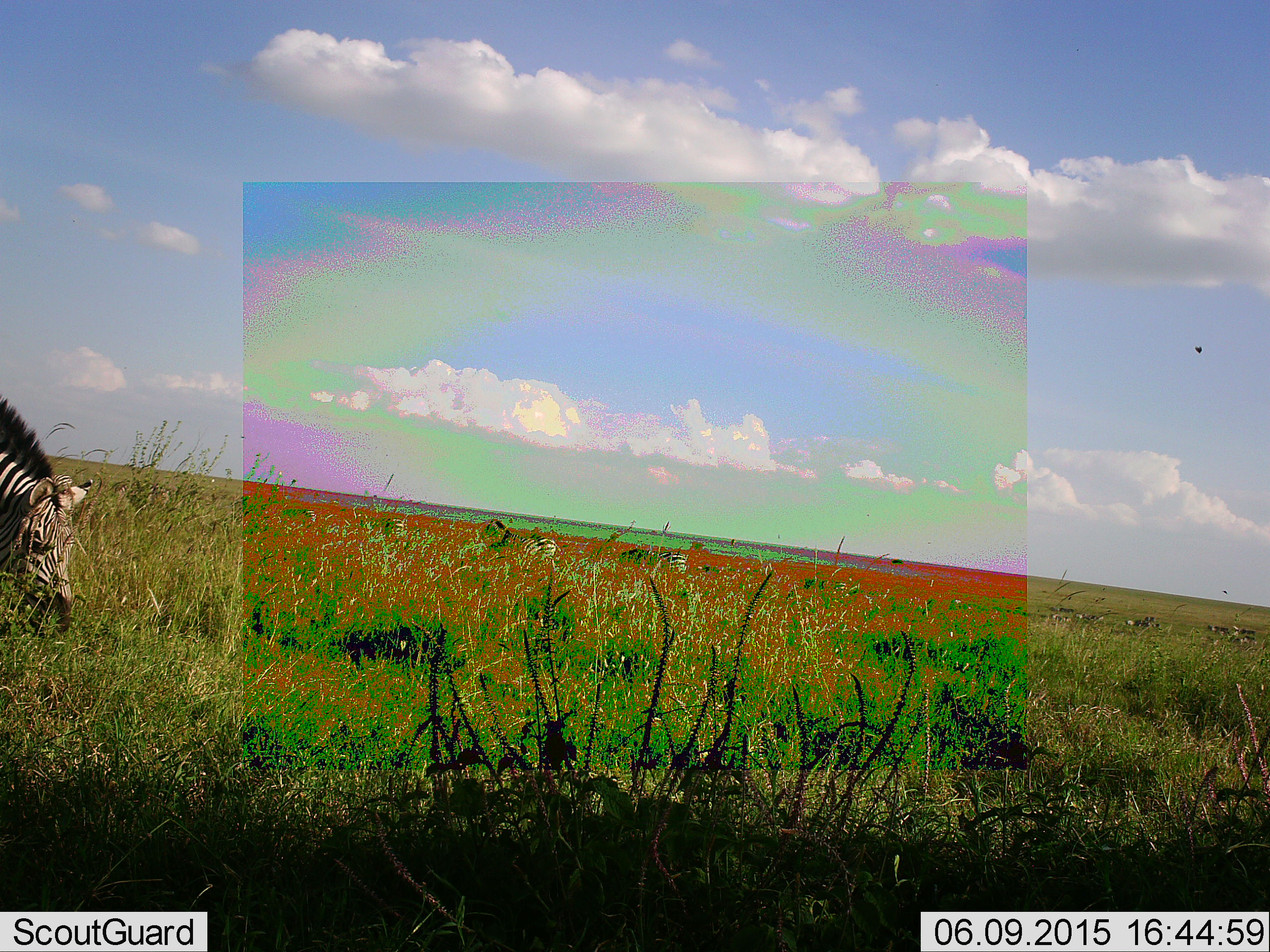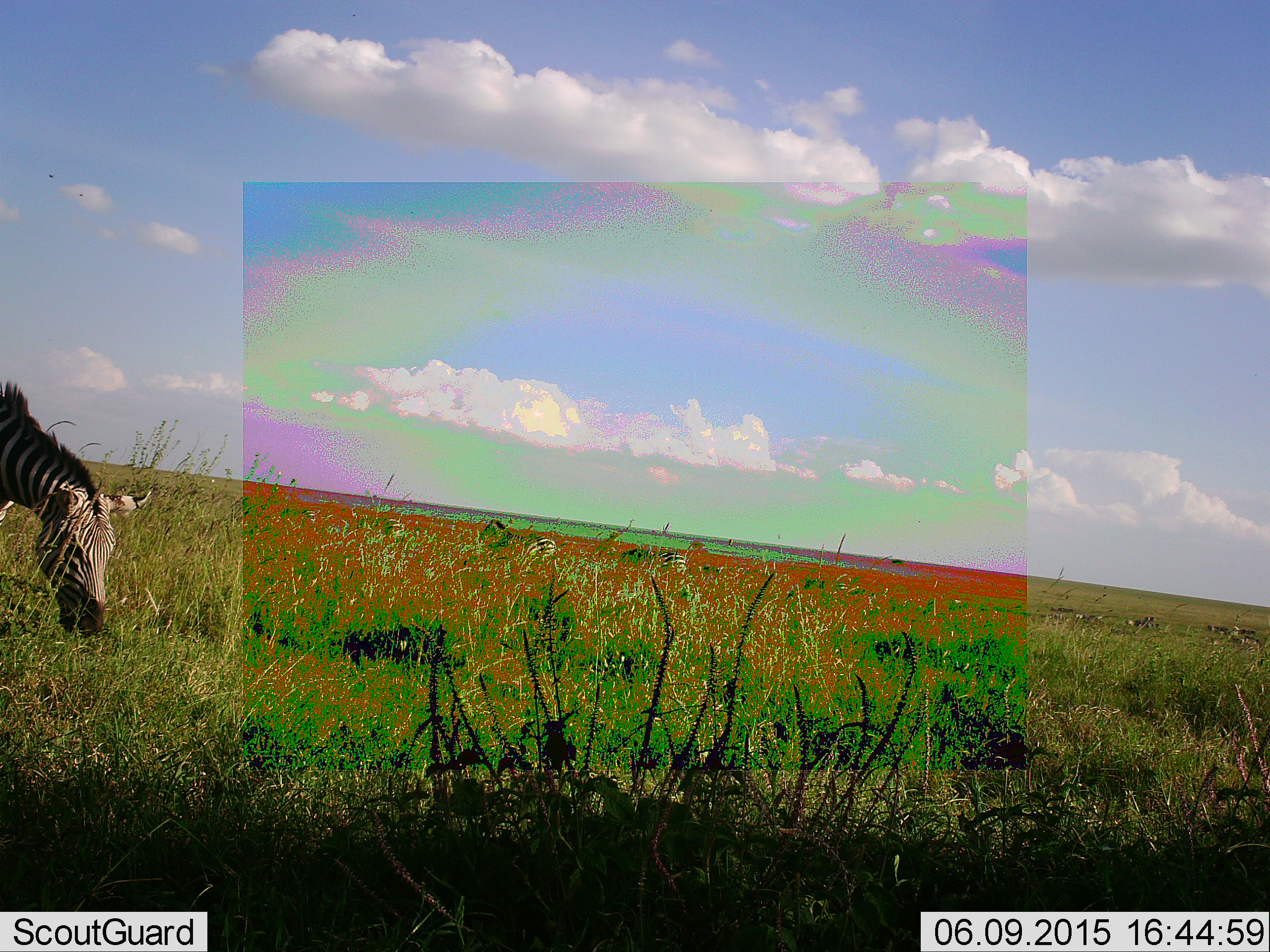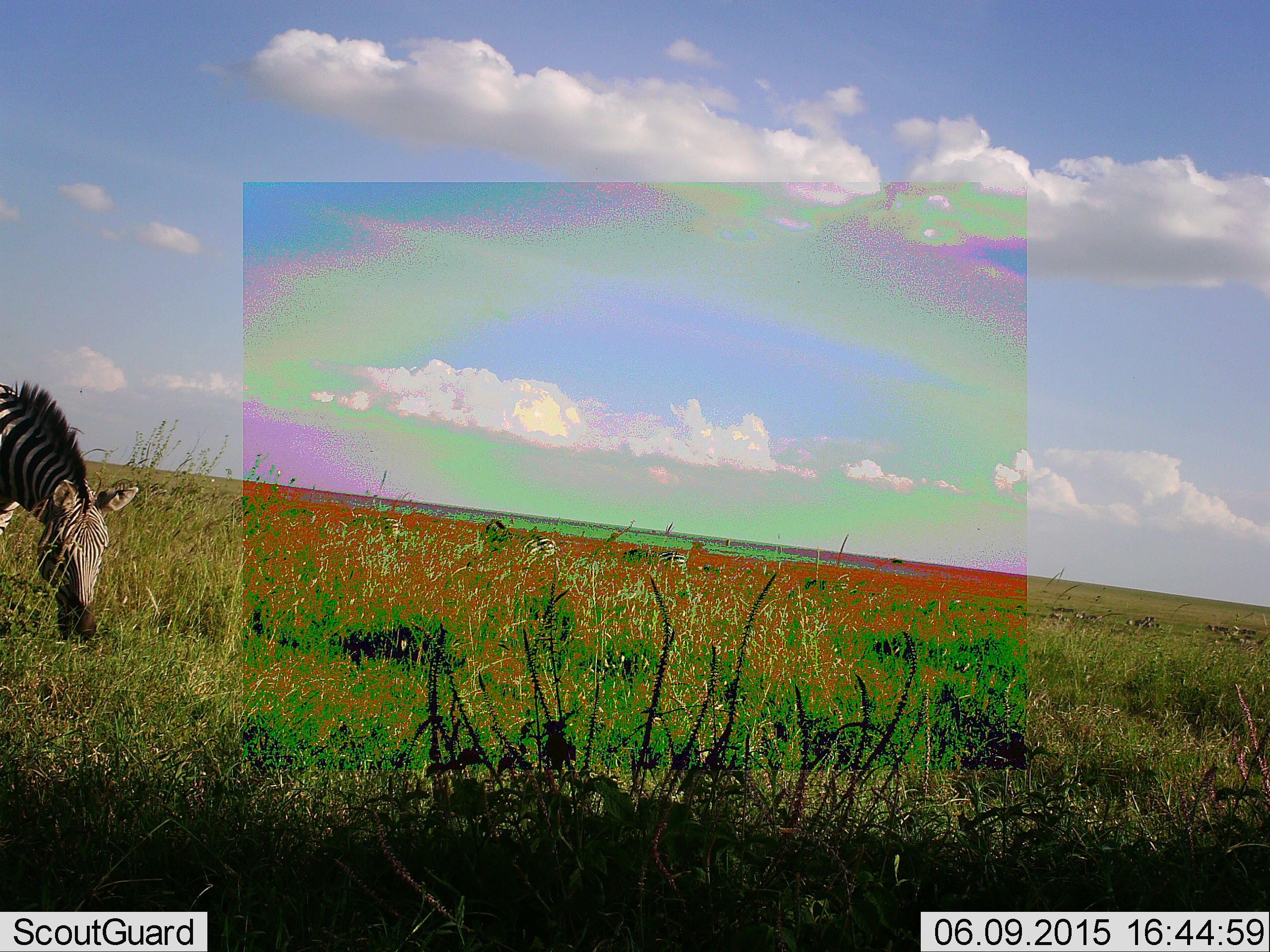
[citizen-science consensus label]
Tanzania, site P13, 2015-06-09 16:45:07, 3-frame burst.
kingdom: Animalia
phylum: Chordata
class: Mammalia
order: Perissodactyla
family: Equidae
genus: Equus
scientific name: Equus quagga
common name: plains zebra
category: zebra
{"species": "zebra (plains zebra) (Equus quagga)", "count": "1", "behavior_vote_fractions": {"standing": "30%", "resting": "10%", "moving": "0%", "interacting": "0%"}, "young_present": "0%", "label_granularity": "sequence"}